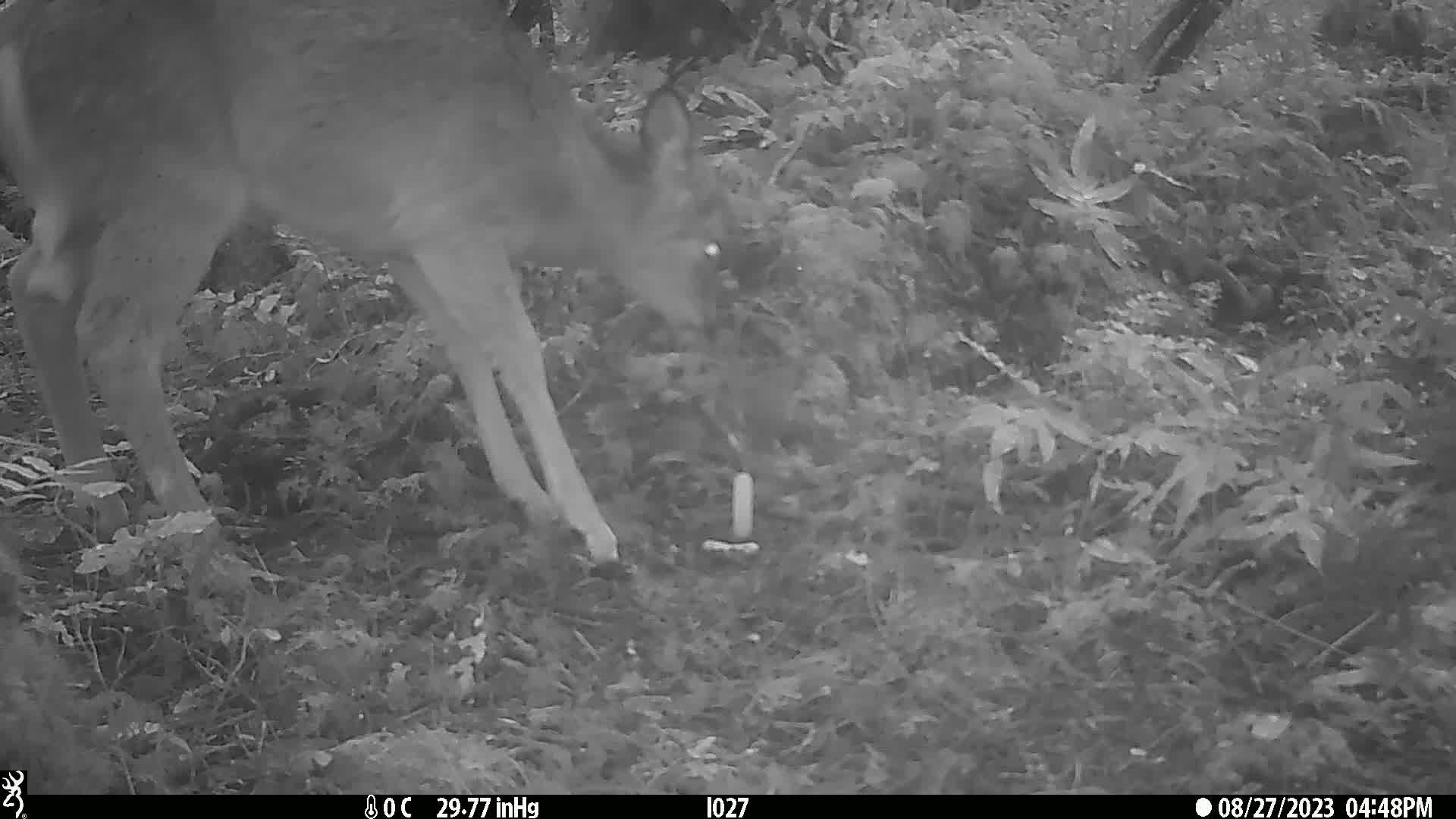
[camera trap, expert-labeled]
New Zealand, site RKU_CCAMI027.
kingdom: Animalia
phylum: Chordata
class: Mammalia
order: Artiodactyla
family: Cervidae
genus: Odocoileus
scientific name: Odocoileus virginianus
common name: white-tailed deer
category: white tailed deer